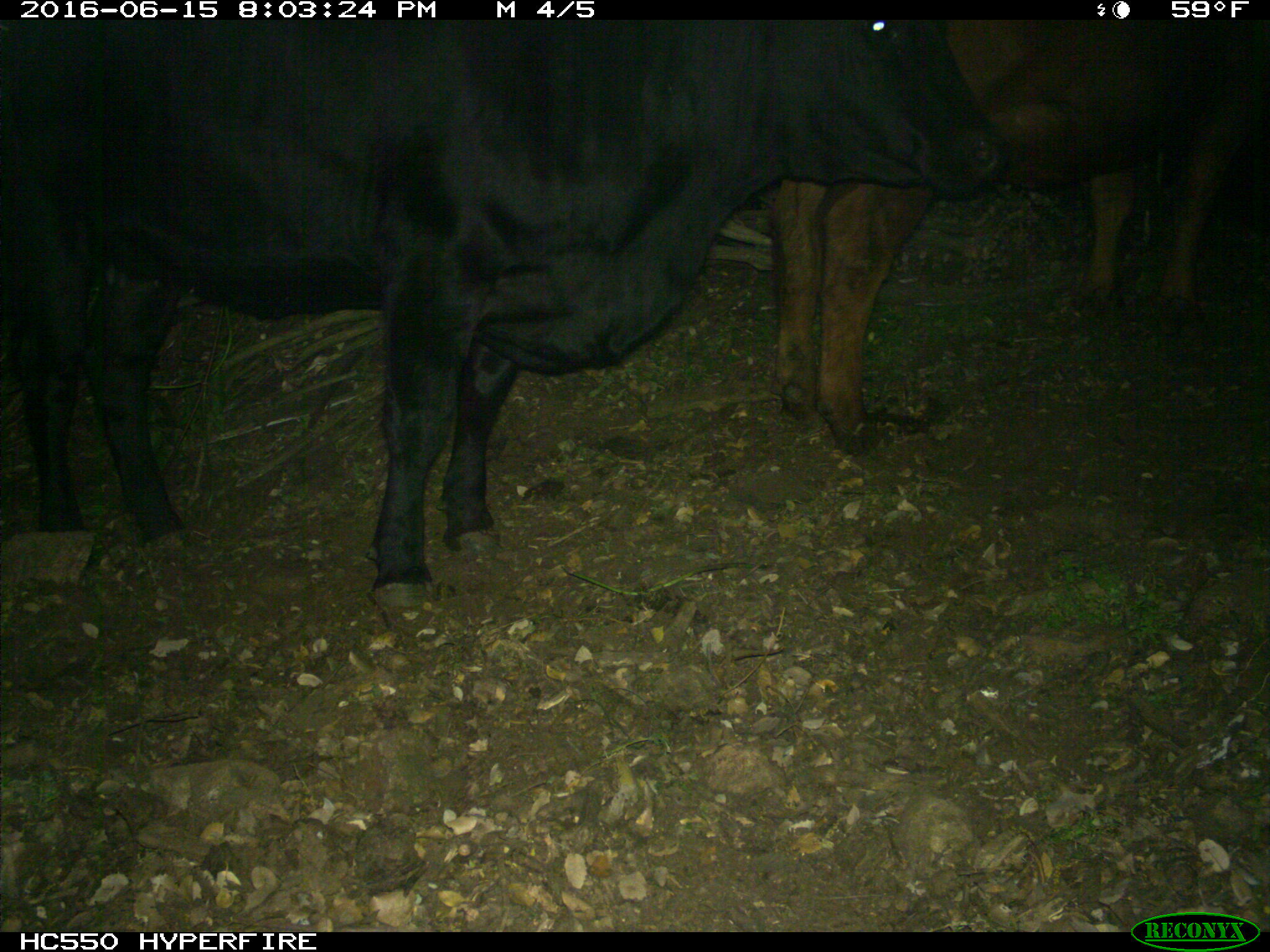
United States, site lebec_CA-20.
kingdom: Animalia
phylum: Chordata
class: Mammalia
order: Artiodactyla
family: Bovidae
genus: Bos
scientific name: Bos taurus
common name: domestic cow